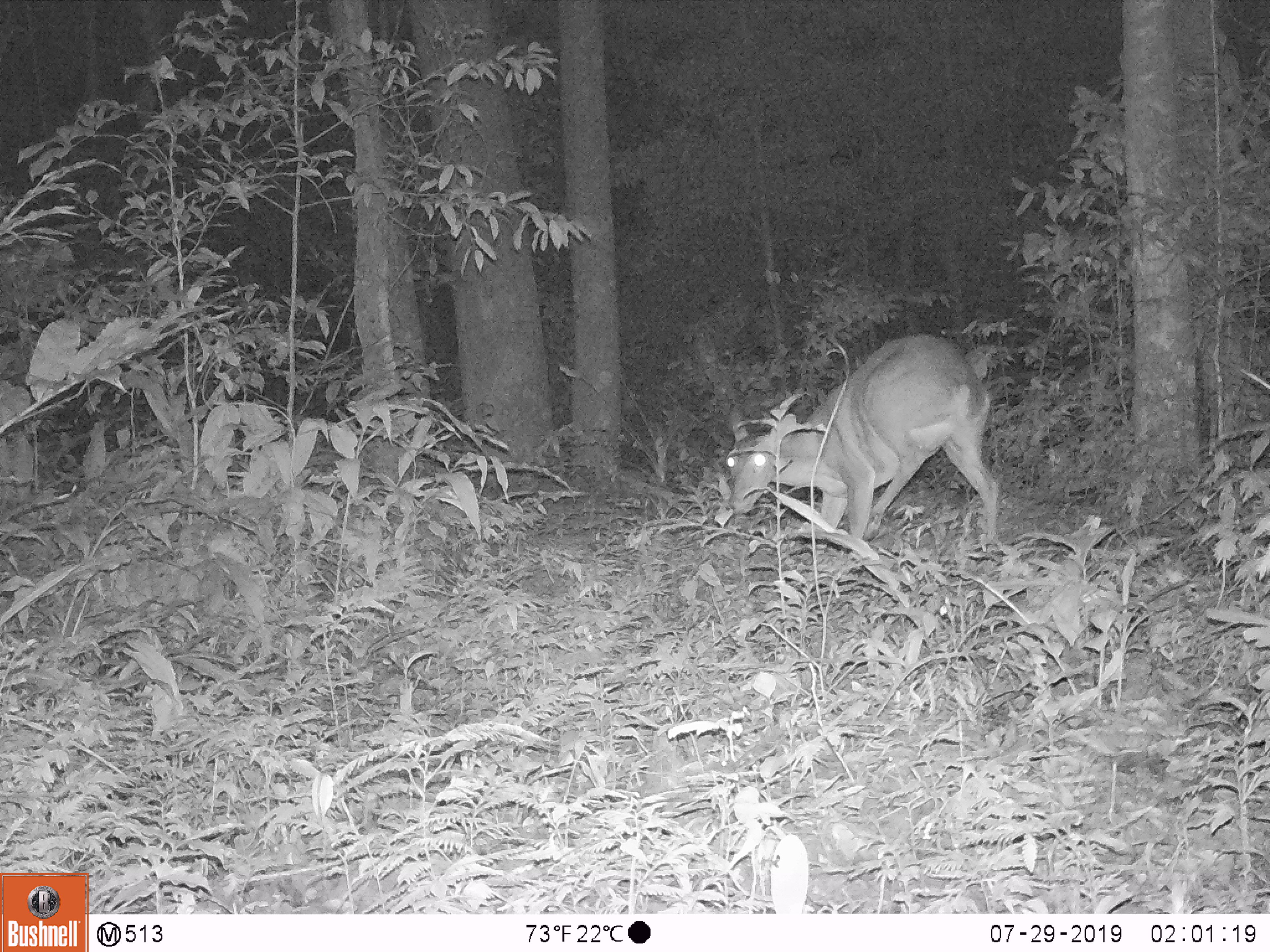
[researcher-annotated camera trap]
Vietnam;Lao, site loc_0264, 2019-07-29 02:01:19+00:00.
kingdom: Animalia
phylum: Chordata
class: Mammalia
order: Artiodactyla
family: Cervidae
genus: Muntiacus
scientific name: Muntiacus vuquangensis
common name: large-antlered muntjac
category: large antlered muntjac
Large antlered muntjac (large-antlered muntjac) (Muntiacus vuquangensis). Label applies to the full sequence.